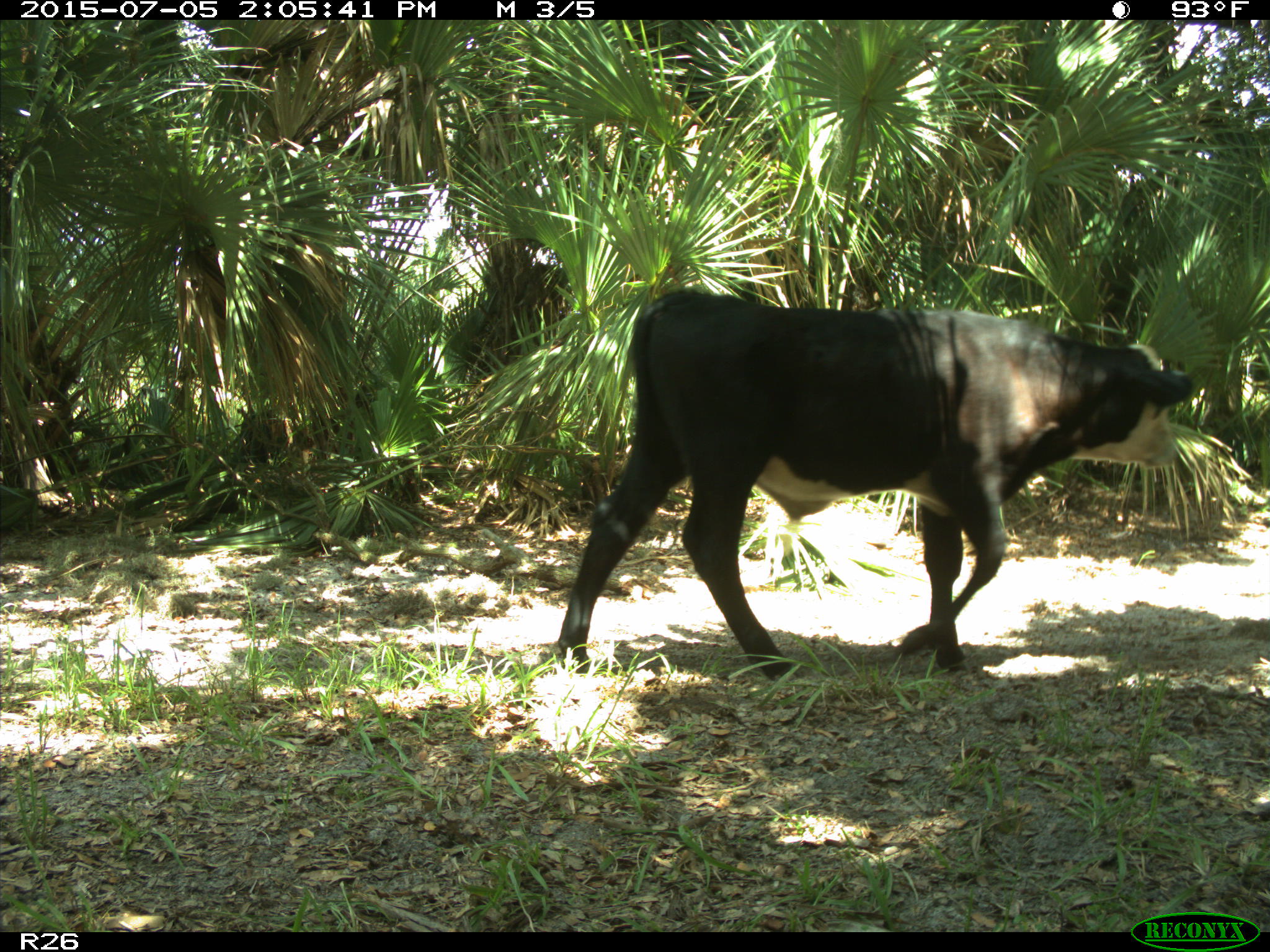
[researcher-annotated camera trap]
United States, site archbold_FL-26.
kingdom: Animalia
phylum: Chordata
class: Mammalia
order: Artiodactyla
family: Bovidae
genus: Bos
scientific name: Bos taurus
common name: domestic cow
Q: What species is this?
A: Bos taurus (domestic cow).